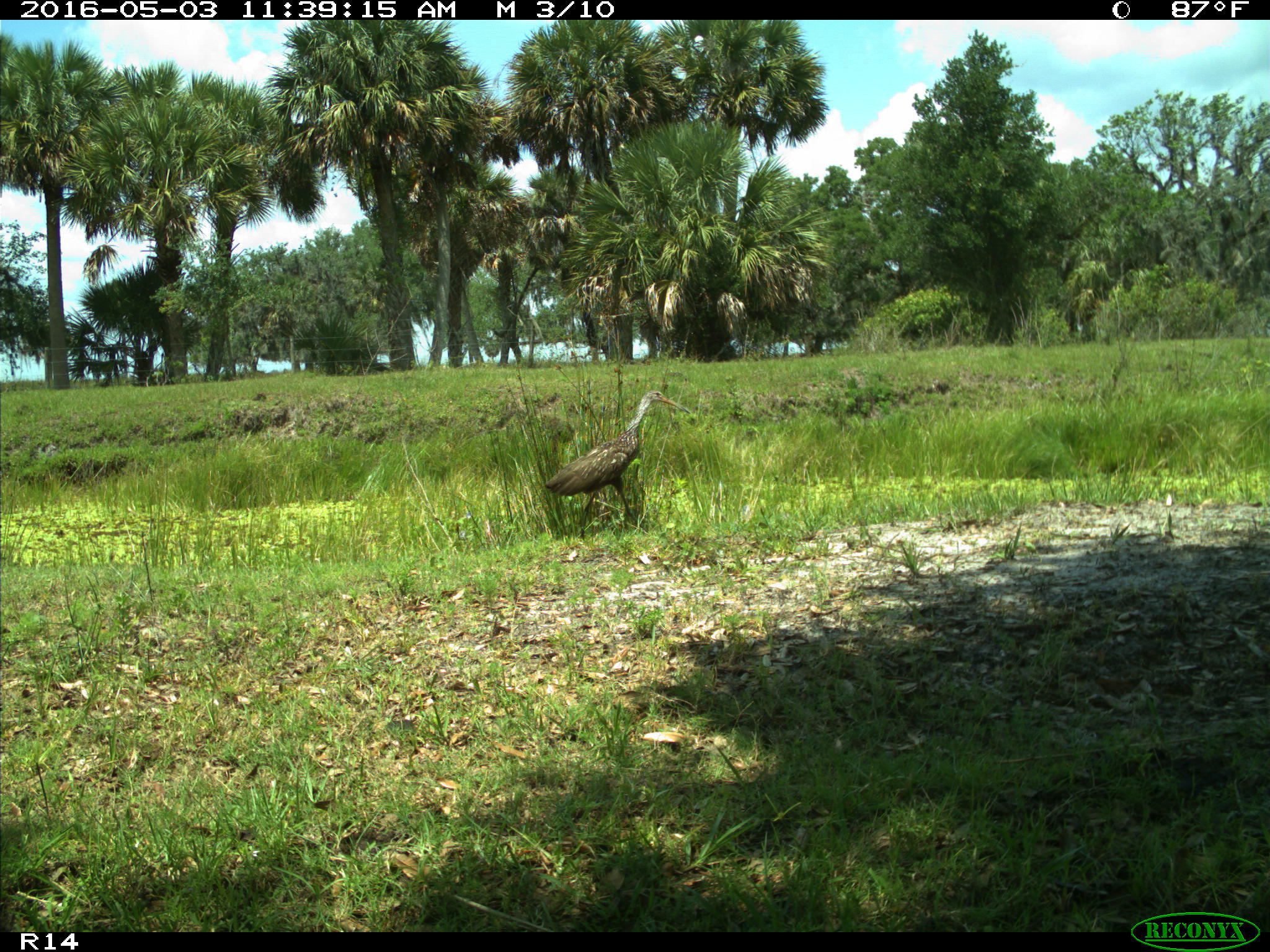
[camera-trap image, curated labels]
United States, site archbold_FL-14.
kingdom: Animalia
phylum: Chordata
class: Aves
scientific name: Aves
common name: birds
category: unidentified bird